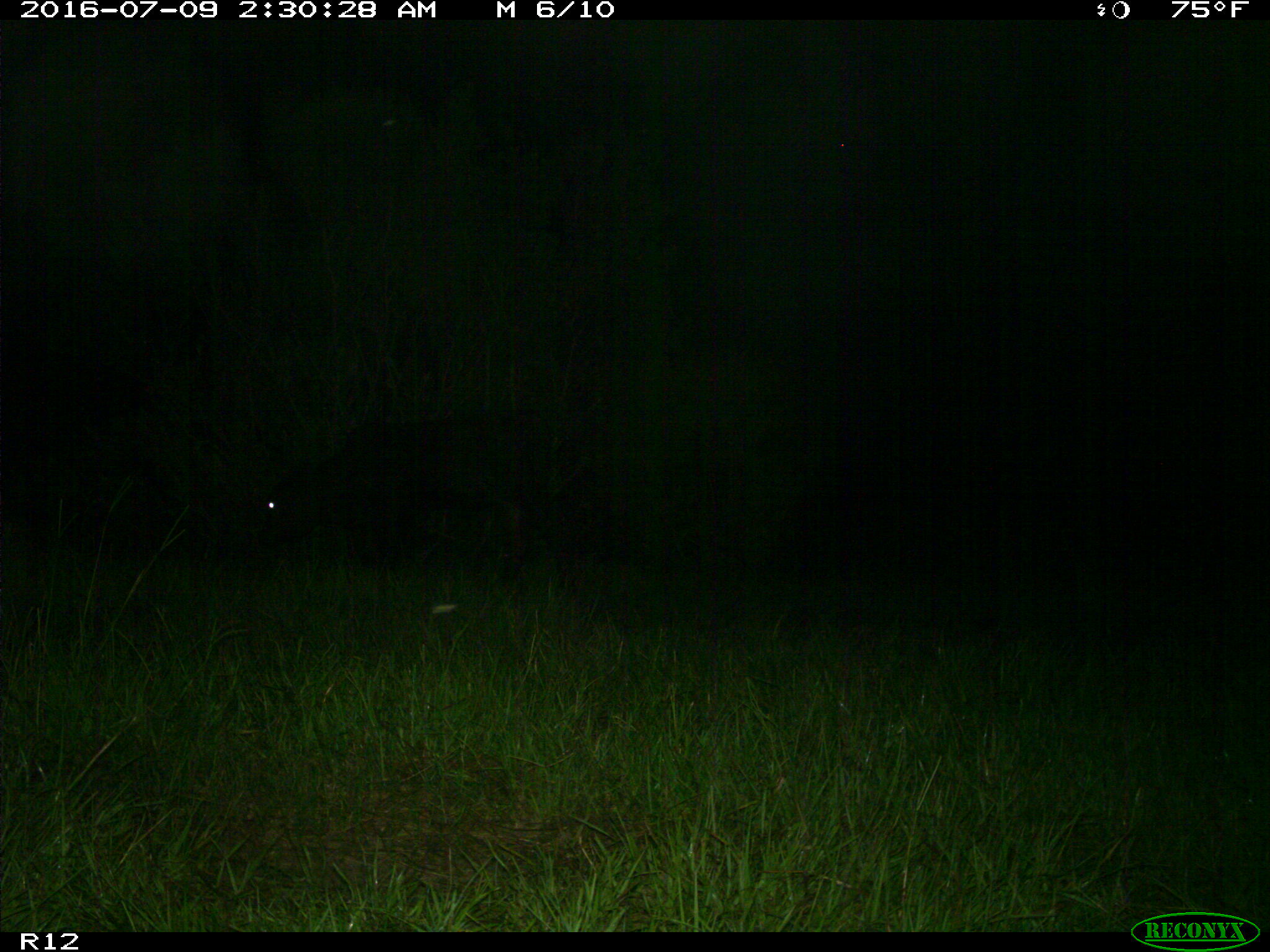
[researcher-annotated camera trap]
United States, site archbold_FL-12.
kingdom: Animalia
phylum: Chordata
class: Mammalia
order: Artiodactyla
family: Bovidae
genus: Bos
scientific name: Bos taurus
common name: domestic cow